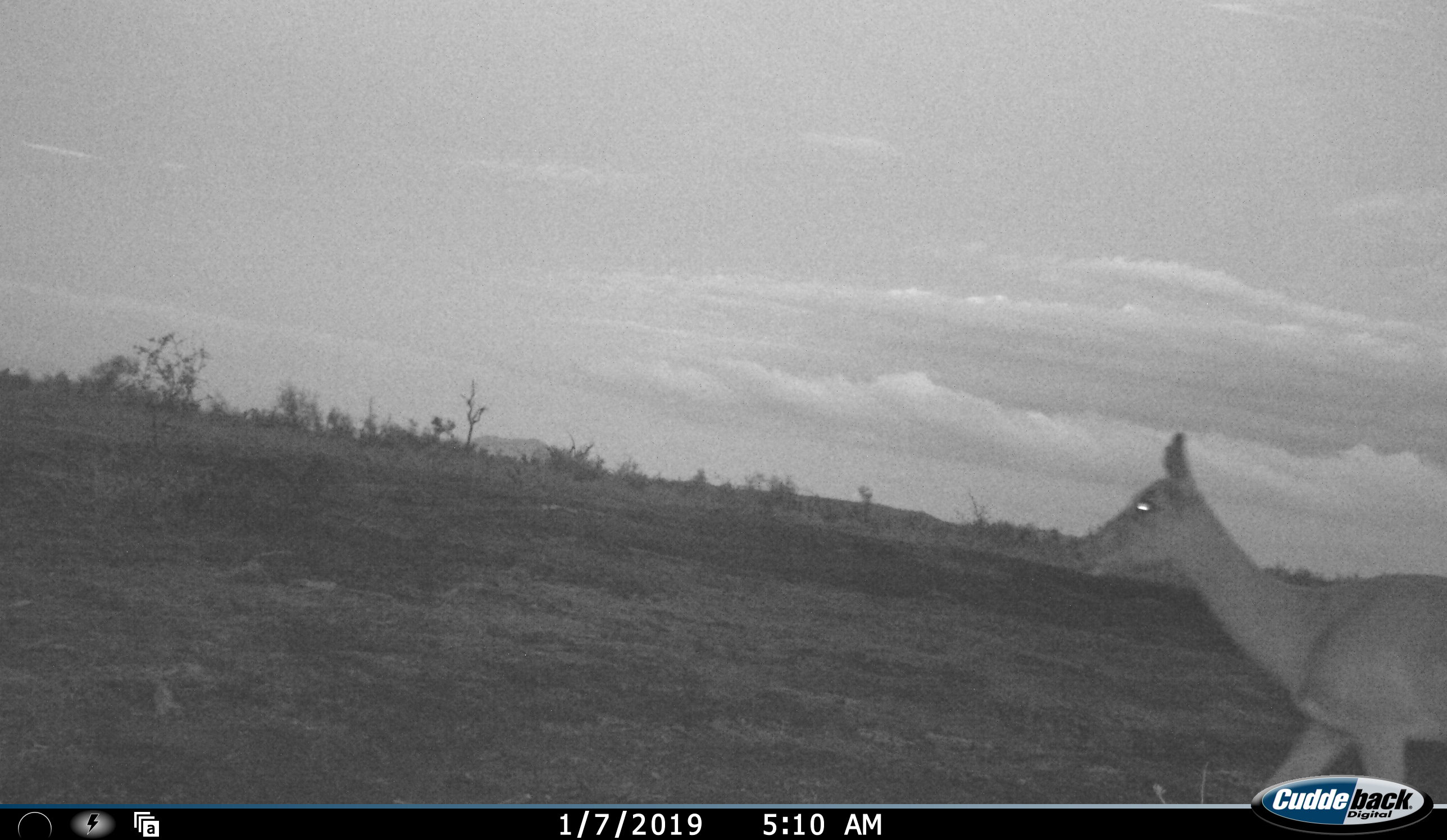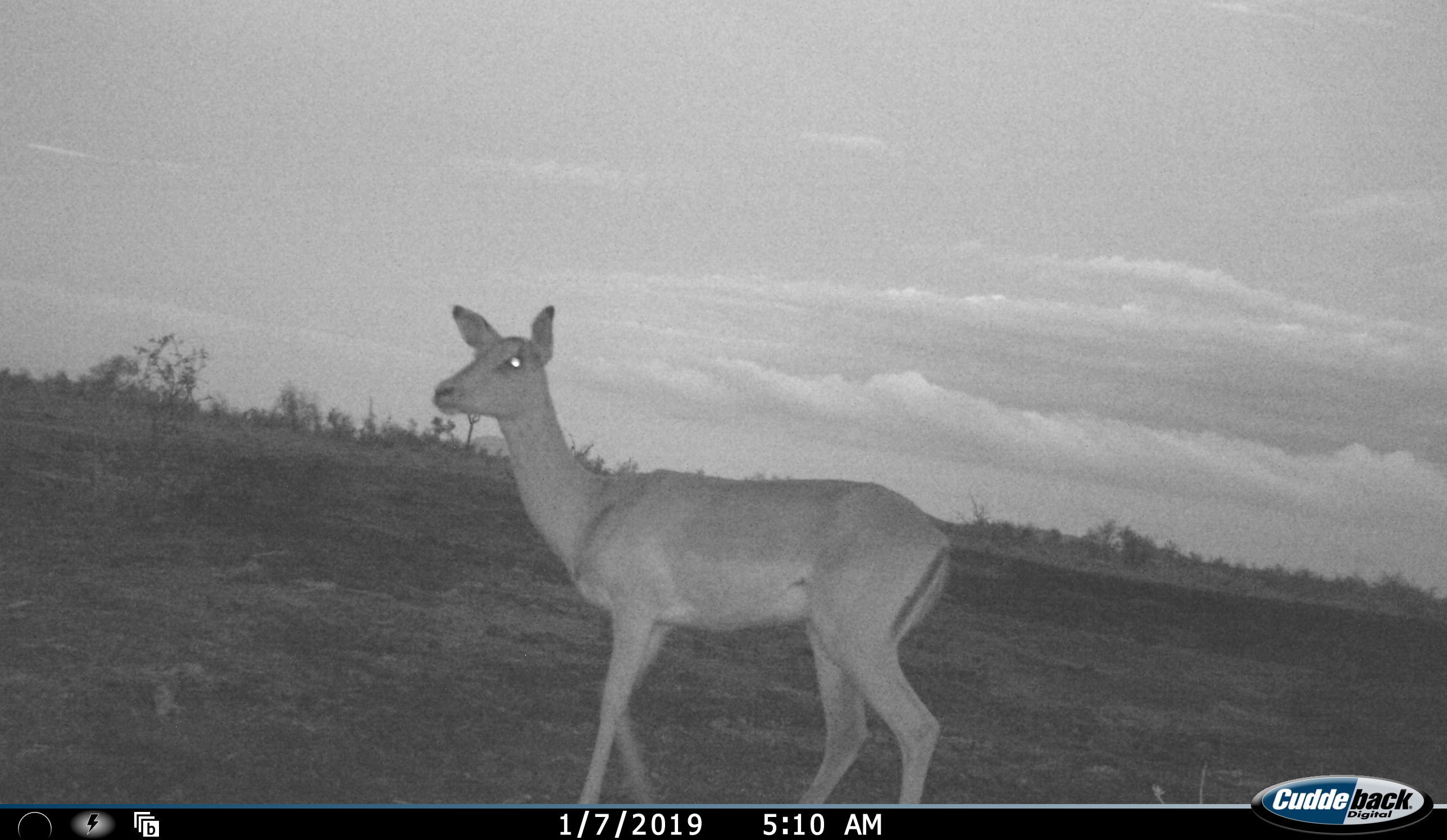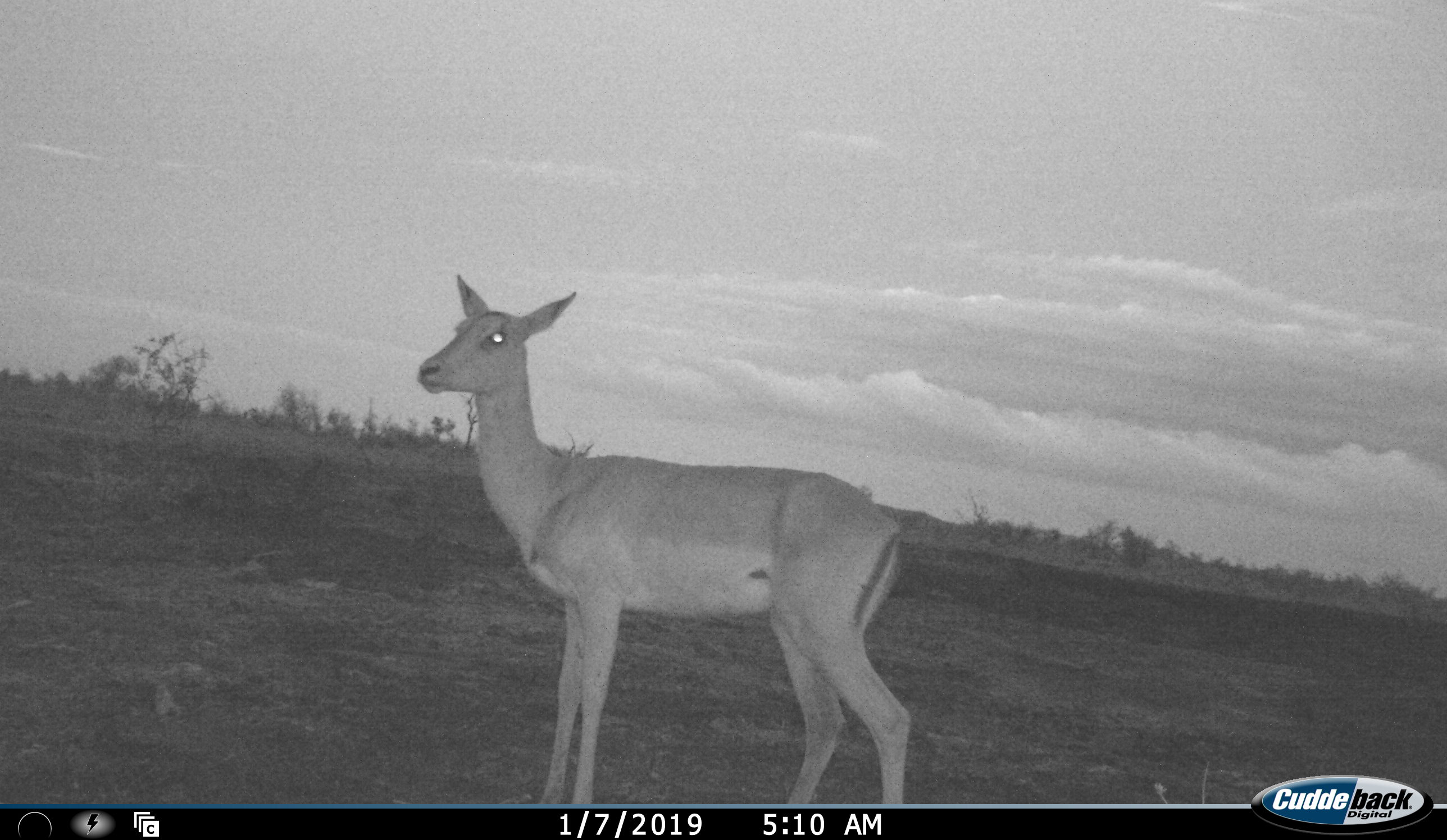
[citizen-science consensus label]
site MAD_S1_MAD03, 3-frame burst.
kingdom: Animalia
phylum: Chordata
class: Mammalia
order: Artiodactyla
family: Bovidae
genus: Aepyceros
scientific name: Aepyceros melampus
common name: impala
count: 1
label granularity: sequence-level